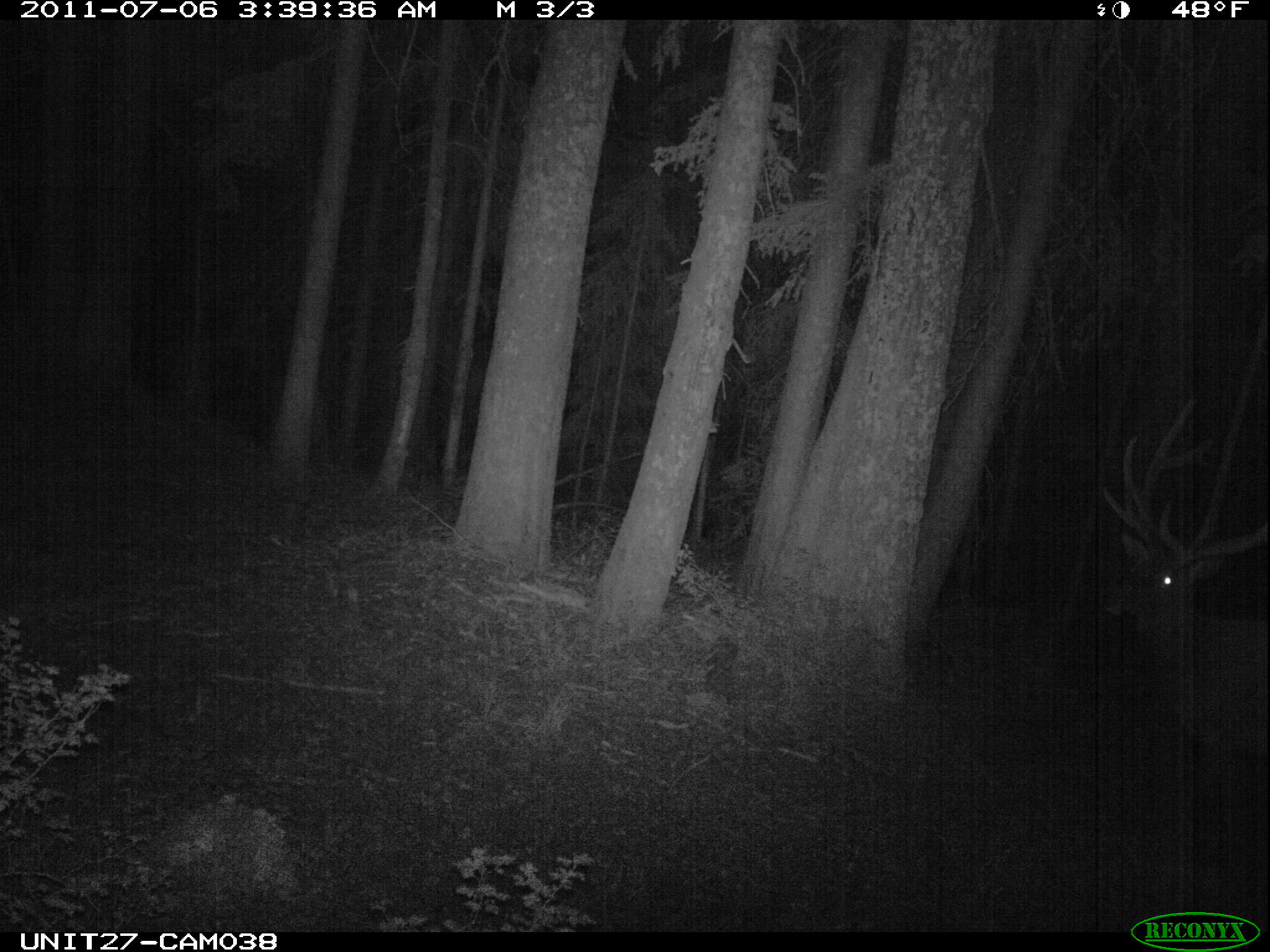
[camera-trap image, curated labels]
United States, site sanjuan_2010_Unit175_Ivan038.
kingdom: Animalia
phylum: Chordata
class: Mammalia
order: Artiodactyla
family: Cervidae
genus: Cervus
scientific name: Cervus elaphus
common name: red deer